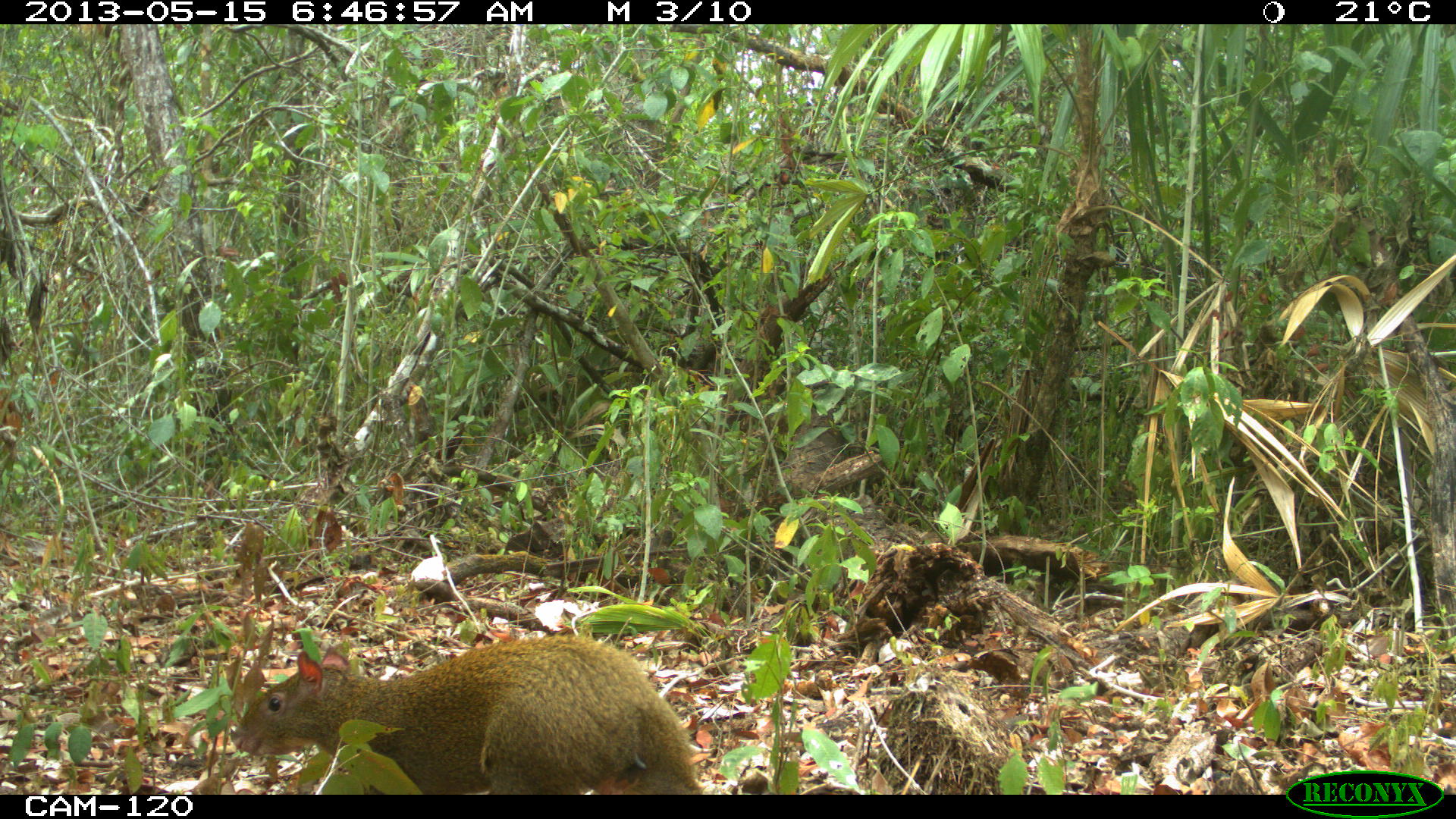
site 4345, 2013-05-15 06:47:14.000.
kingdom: Animalia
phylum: Chordata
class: Mammalia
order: Rodentia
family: Dasyproctidae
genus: Dasyprocta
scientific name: Dasyprocta punctata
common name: central american agouti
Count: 1.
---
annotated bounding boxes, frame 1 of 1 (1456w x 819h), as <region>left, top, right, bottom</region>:
dasyprocta punctata: <region>227, 633, 702, 795</region>